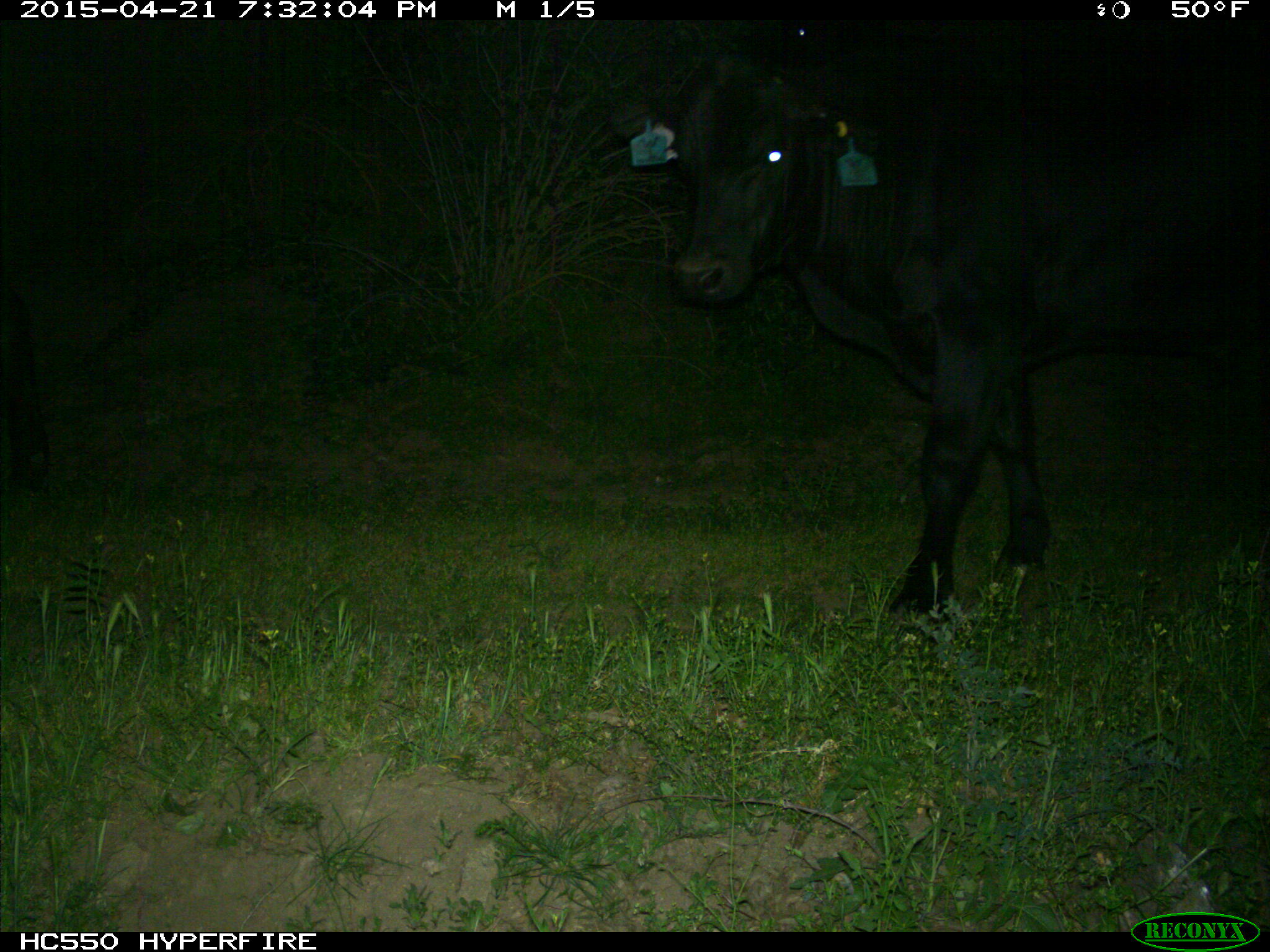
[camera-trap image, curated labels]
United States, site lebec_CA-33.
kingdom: Animalia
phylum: Chordata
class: Mammalia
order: Artiodactyla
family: Bovidae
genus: Bos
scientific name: Bos taurus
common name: domestic cow